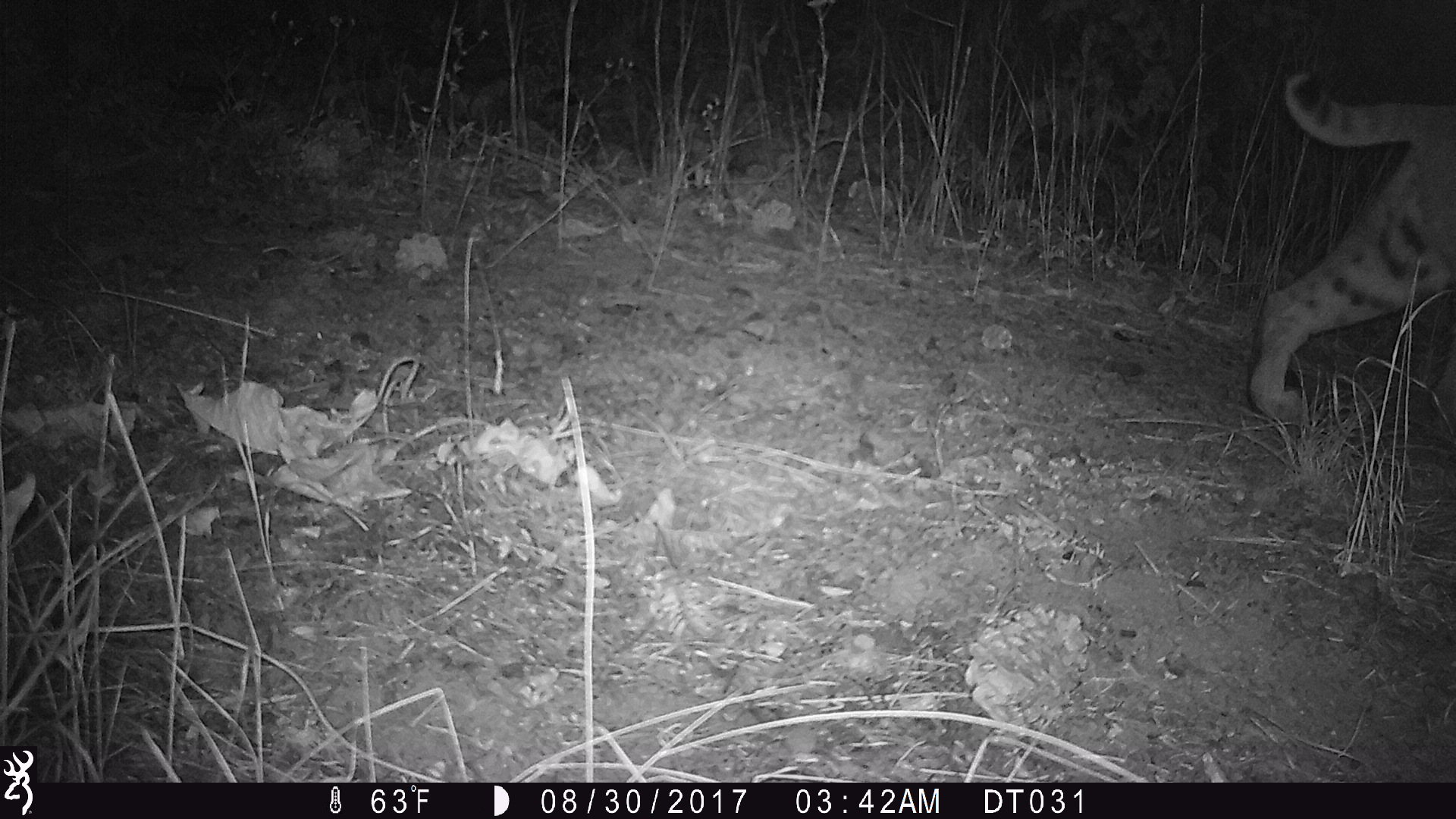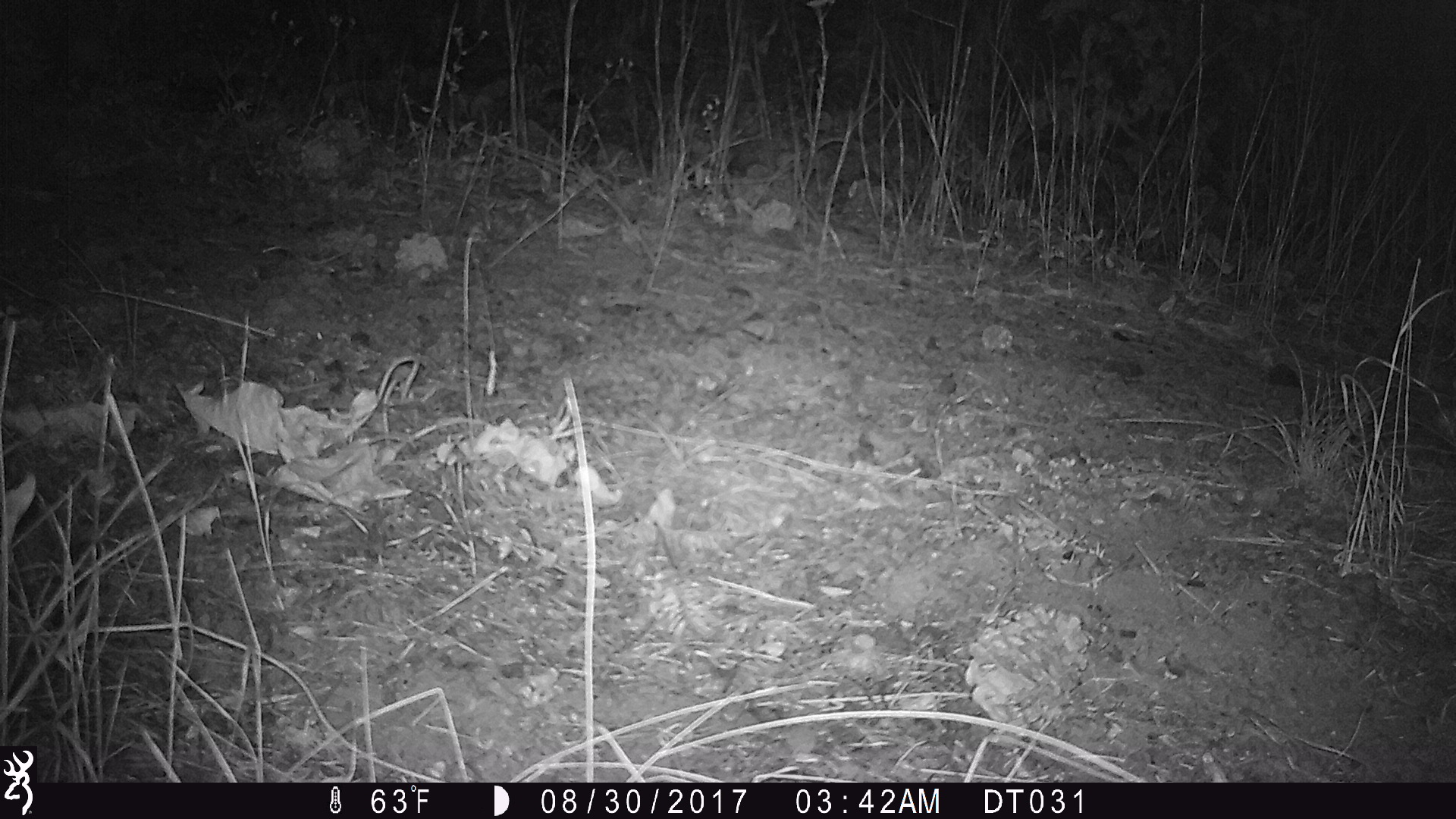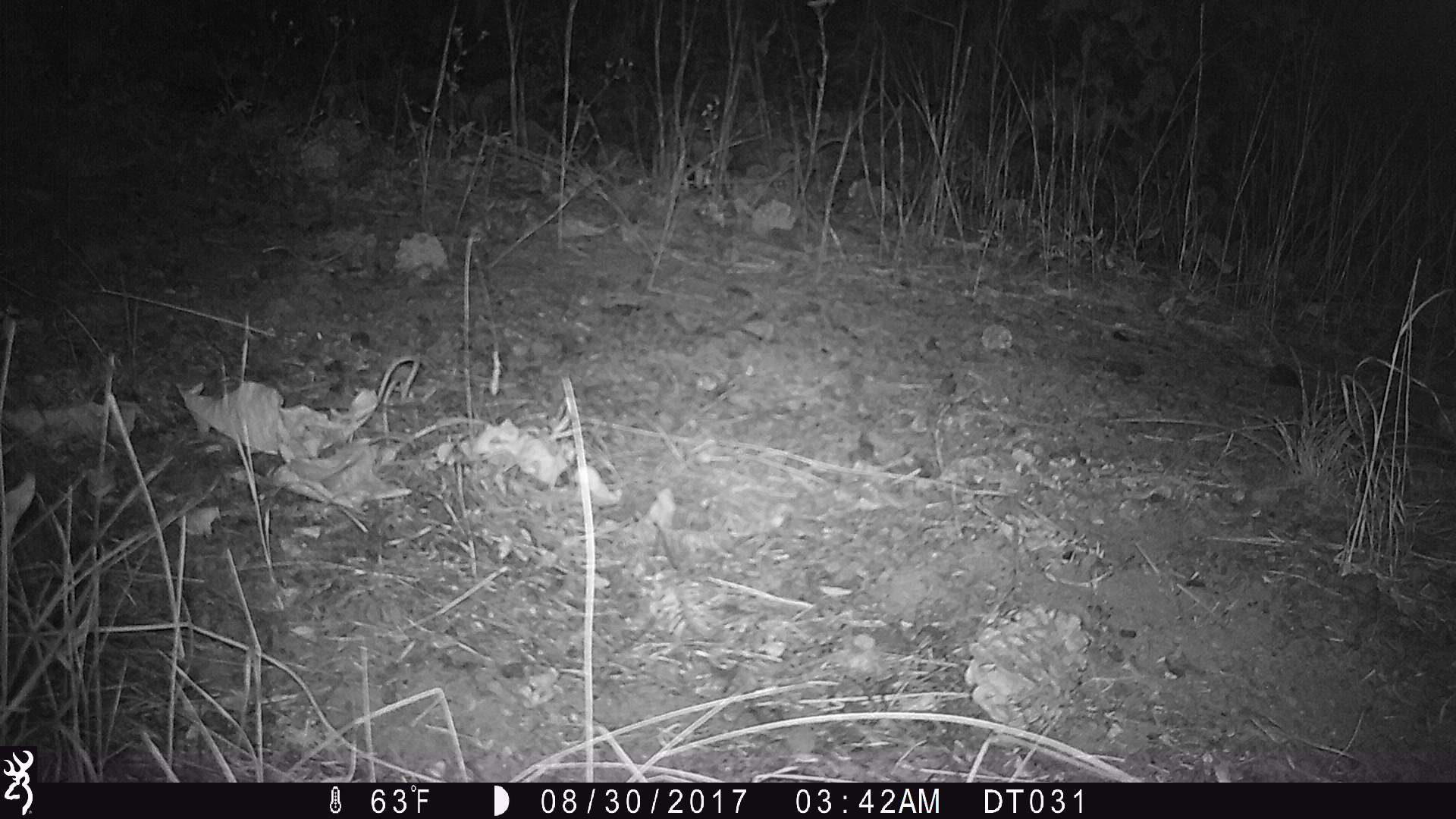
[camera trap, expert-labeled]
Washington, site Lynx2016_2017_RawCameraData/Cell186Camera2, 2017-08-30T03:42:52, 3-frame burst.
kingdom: Animalia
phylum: Chordata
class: Mammalia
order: Carnivora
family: Felidae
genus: Lynx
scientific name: Lynx rufus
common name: bobcat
Lynx rufus (bobcat). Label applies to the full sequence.